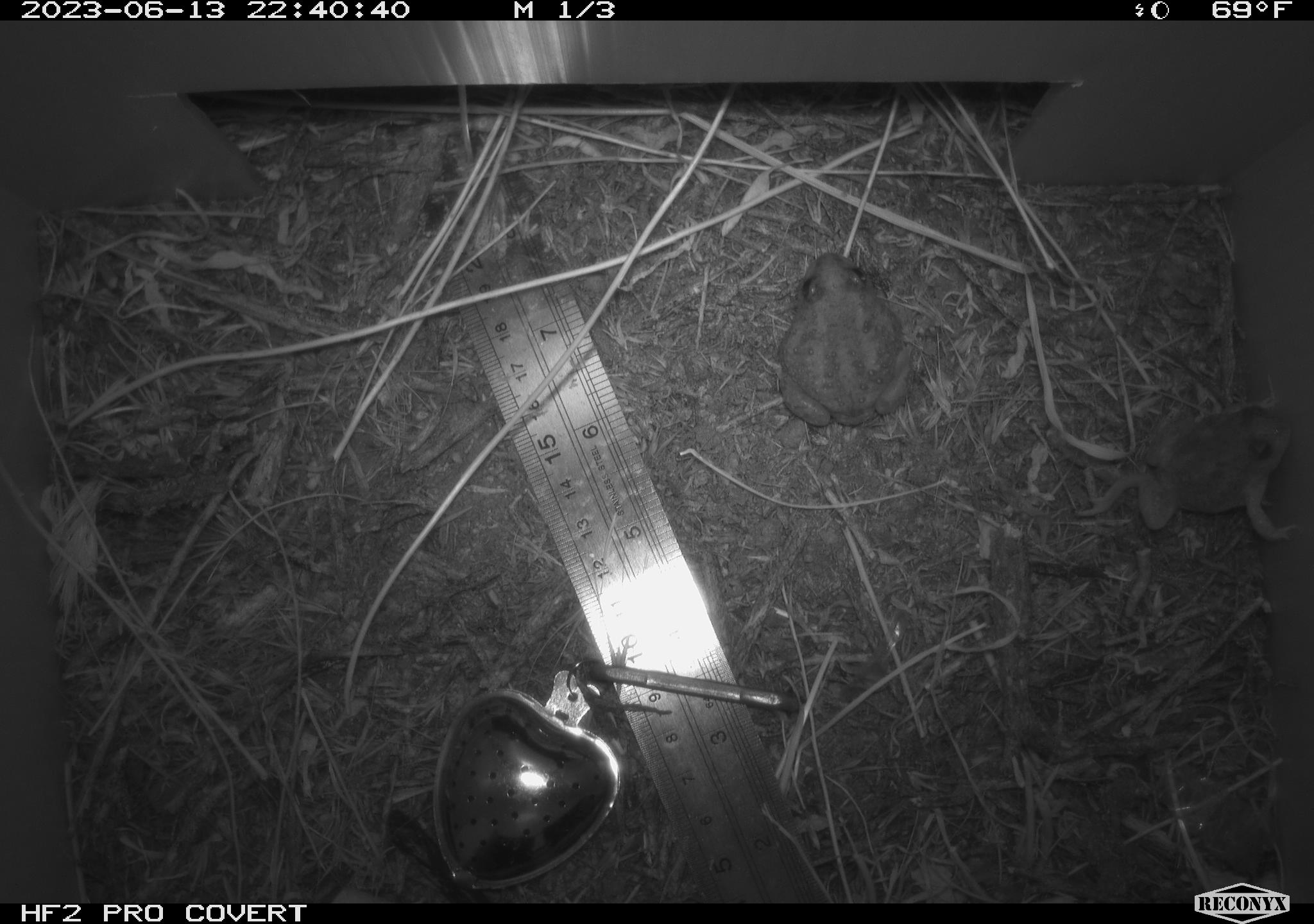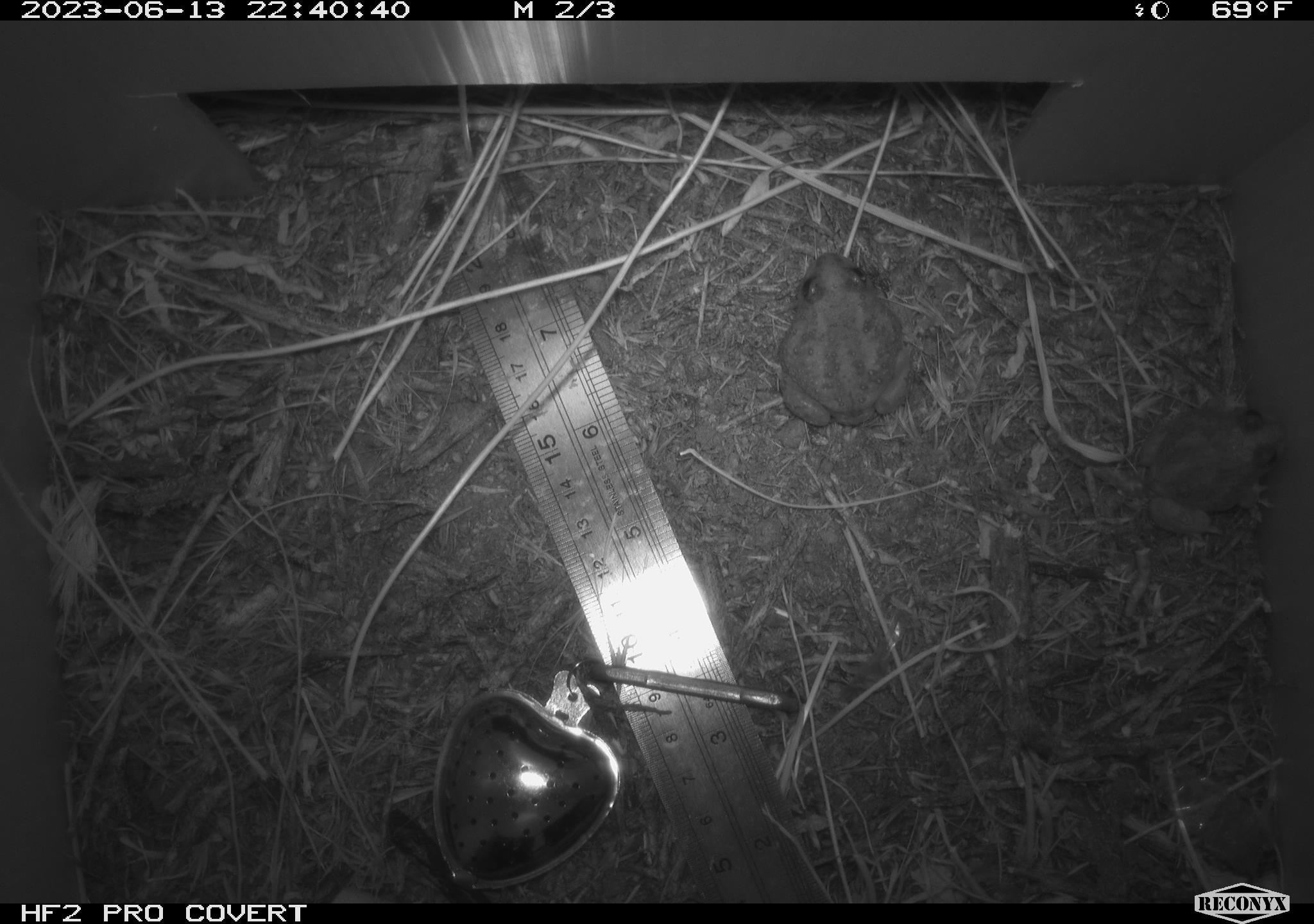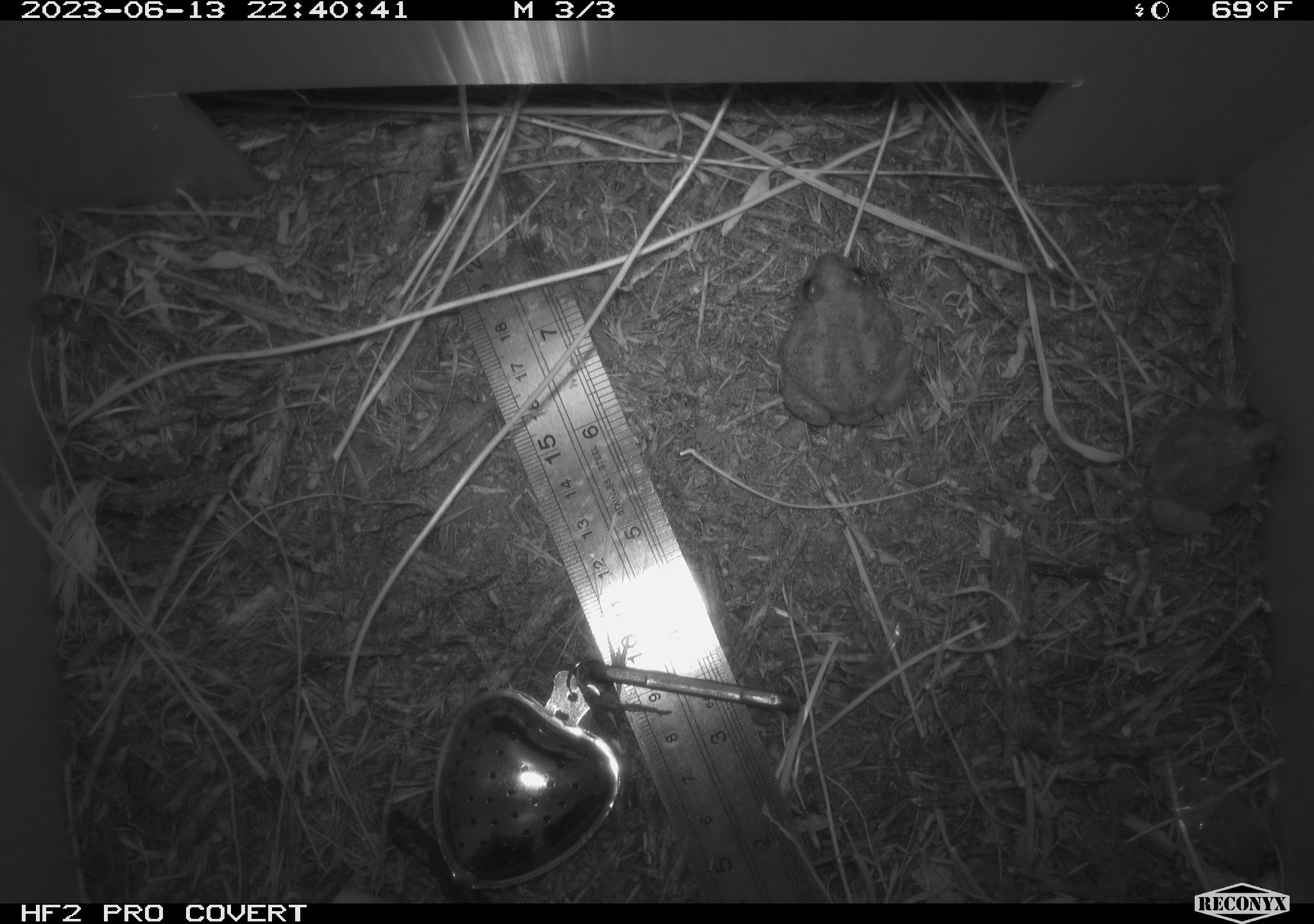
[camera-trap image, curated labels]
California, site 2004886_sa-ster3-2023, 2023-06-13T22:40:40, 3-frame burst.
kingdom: Animalia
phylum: Chordata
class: Amphibia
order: Anura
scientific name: Anura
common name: frogs